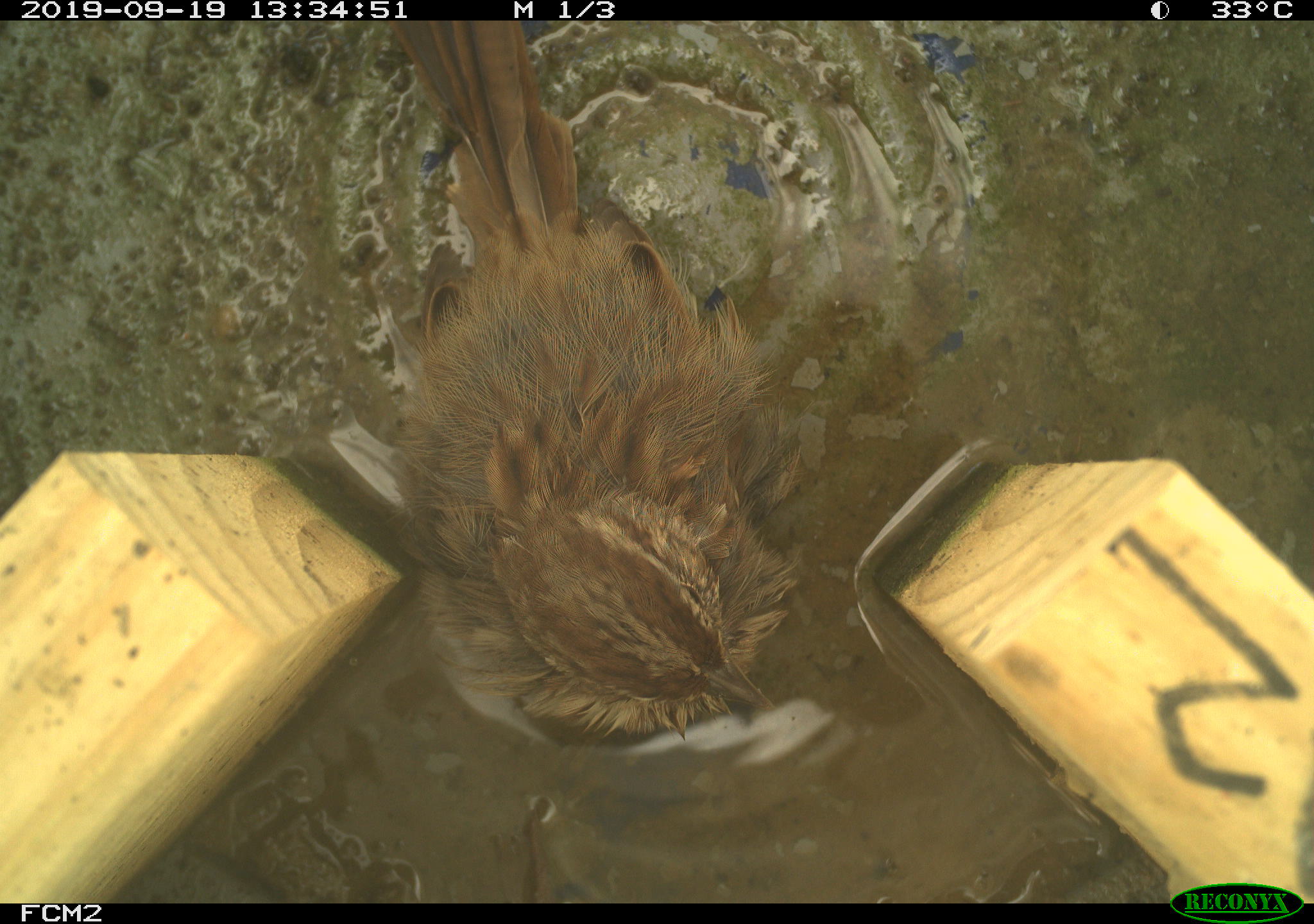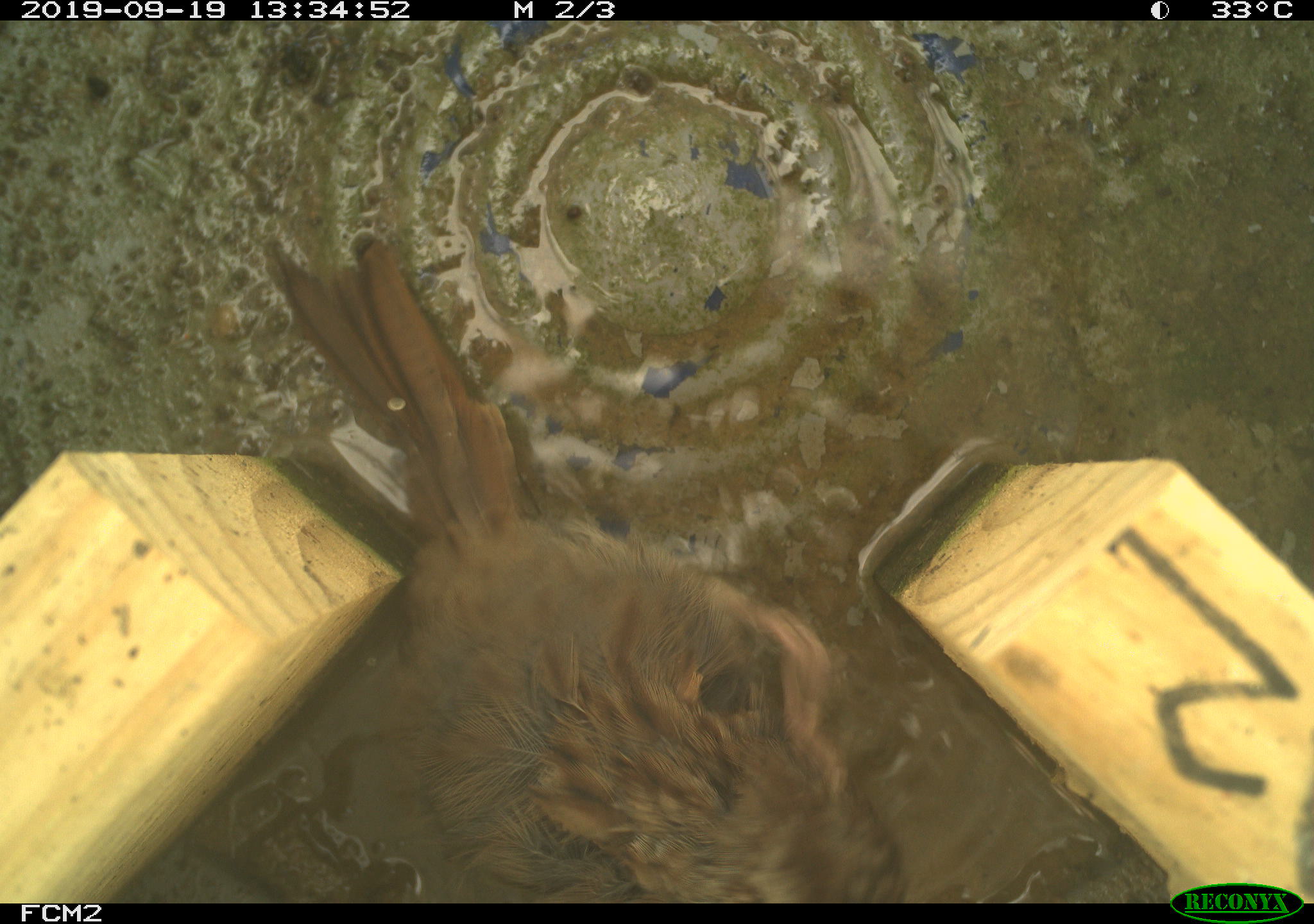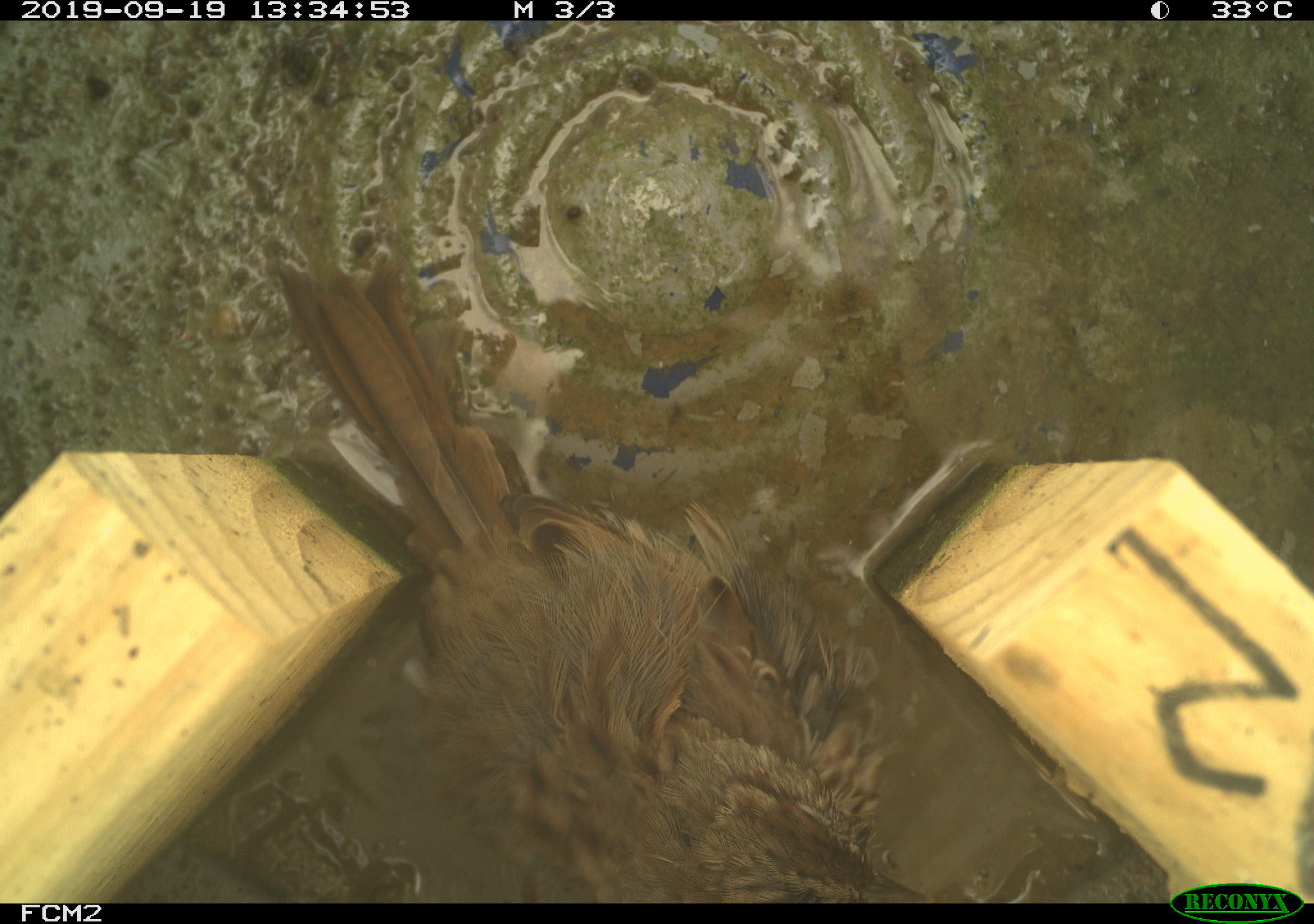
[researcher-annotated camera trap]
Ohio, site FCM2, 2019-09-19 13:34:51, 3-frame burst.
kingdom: Animalia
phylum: Chordata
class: Aves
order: Passeriformes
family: Passerellidae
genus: Melospiza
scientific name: Melospiza melodia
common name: song sparrow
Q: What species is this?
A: Song sparrow (Melospiza melodia).